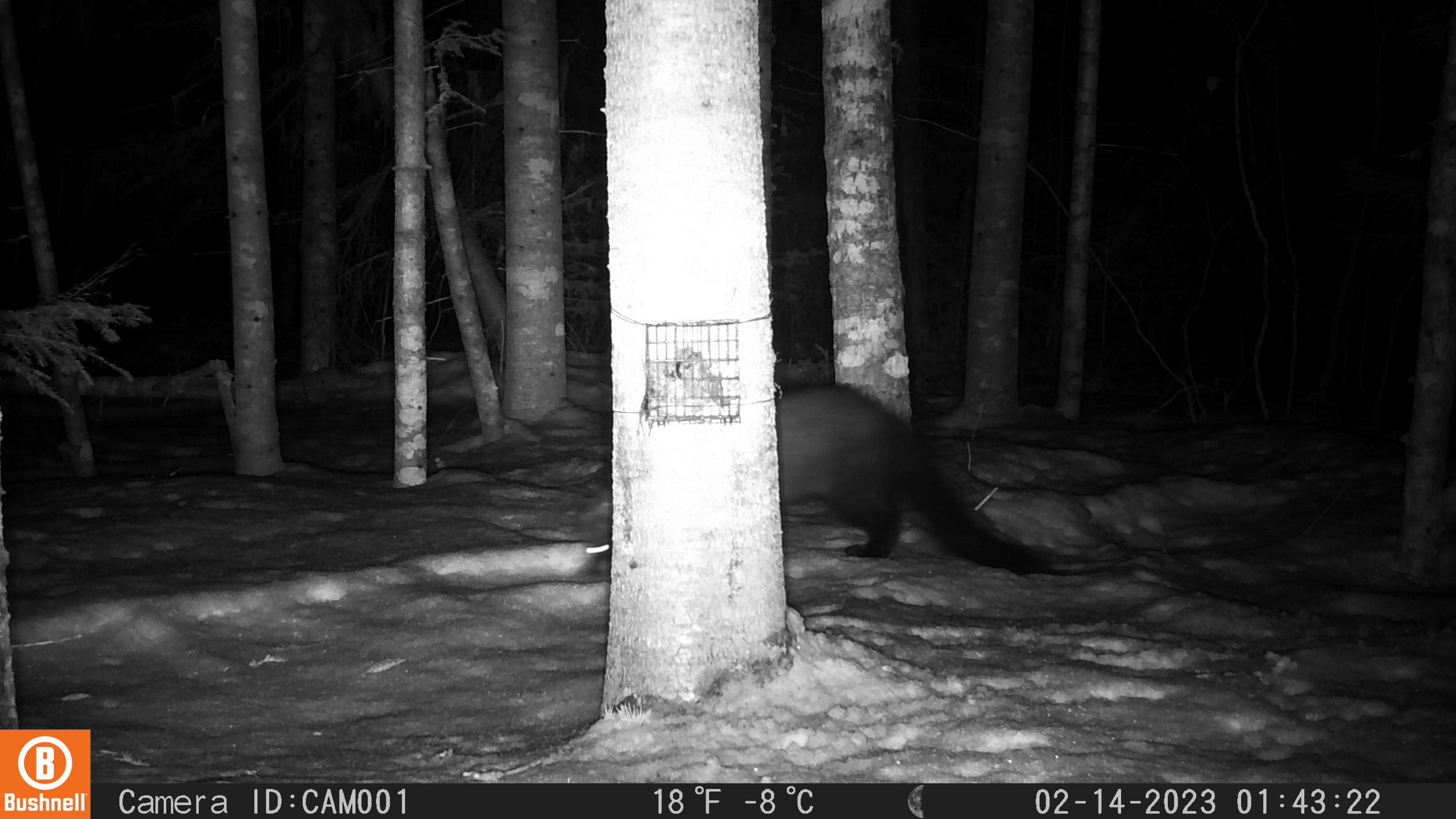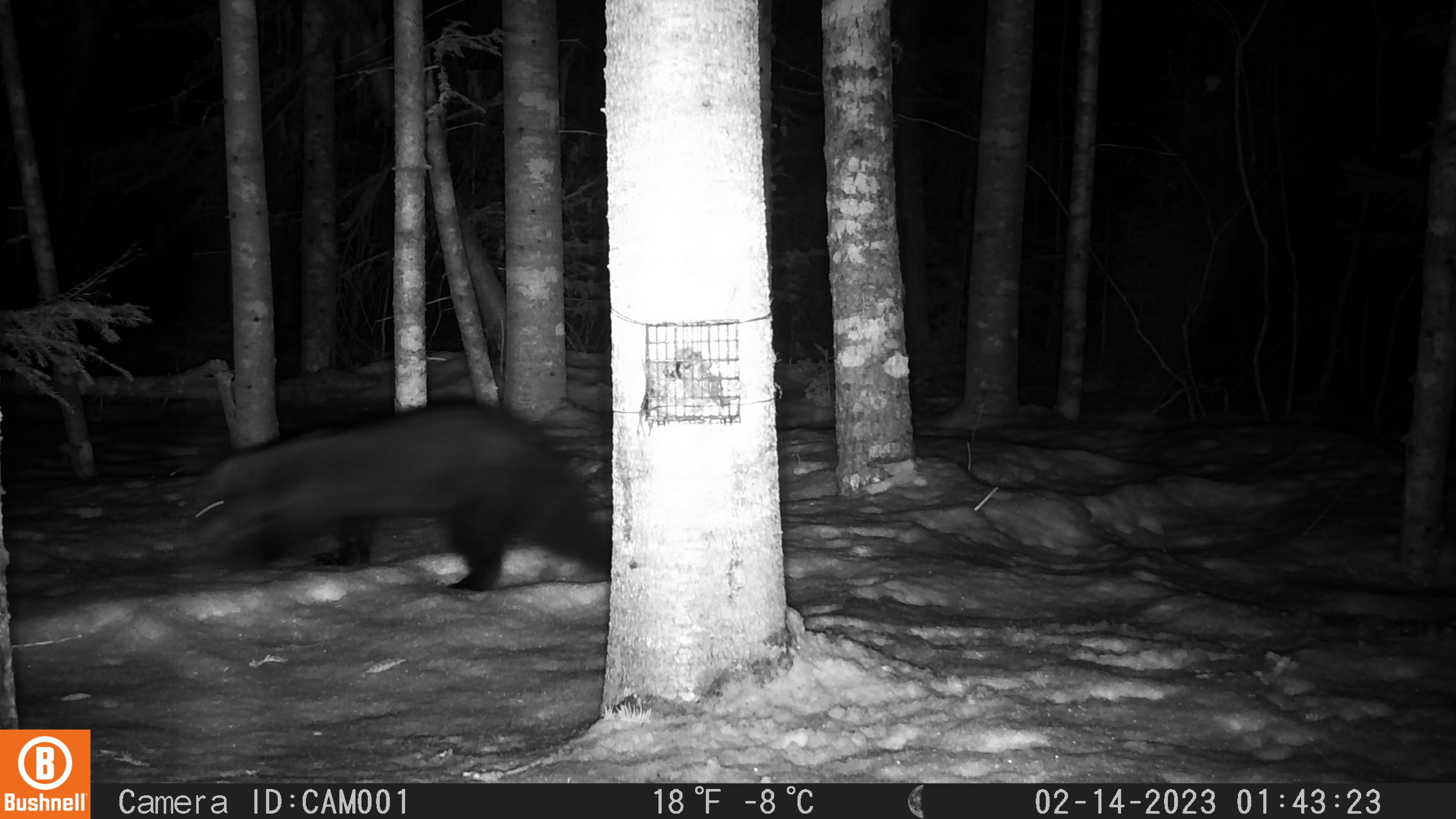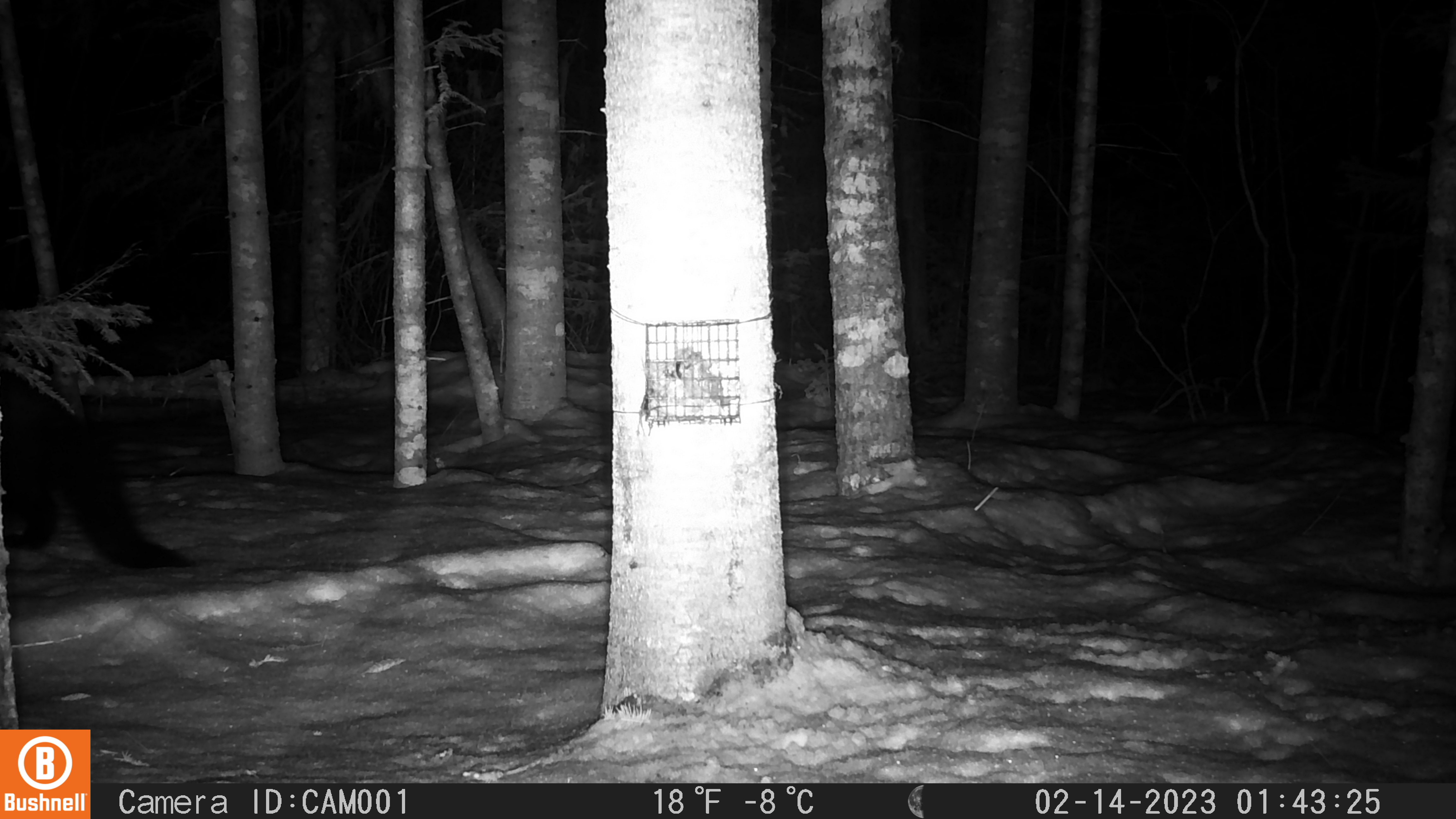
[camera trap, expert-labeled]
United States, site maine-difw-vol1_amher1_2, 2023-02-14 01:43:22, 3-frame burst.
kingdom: Animalia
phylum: Chordata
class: Mammalia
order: Carnivora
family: Mustelidae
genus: Pekania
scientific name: Pekania pennanti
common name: fisher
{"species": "fisher (Pekania pennanti)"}